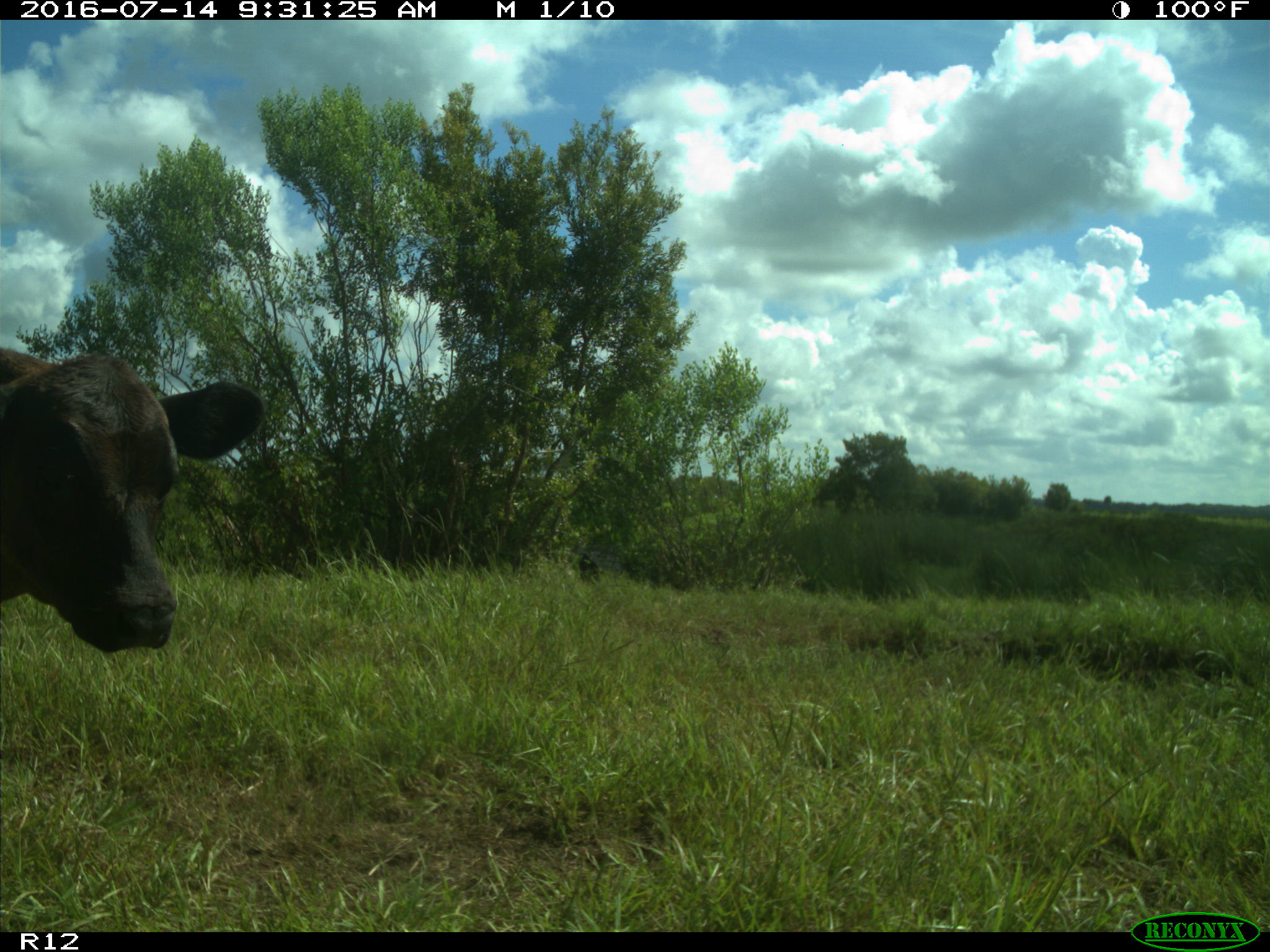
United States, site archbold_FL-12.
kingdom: Animalia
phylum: Chordata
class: Mammalia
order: Artiodactyla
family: Bovidae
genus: Bos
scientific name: Bos taurus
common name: domestic cow